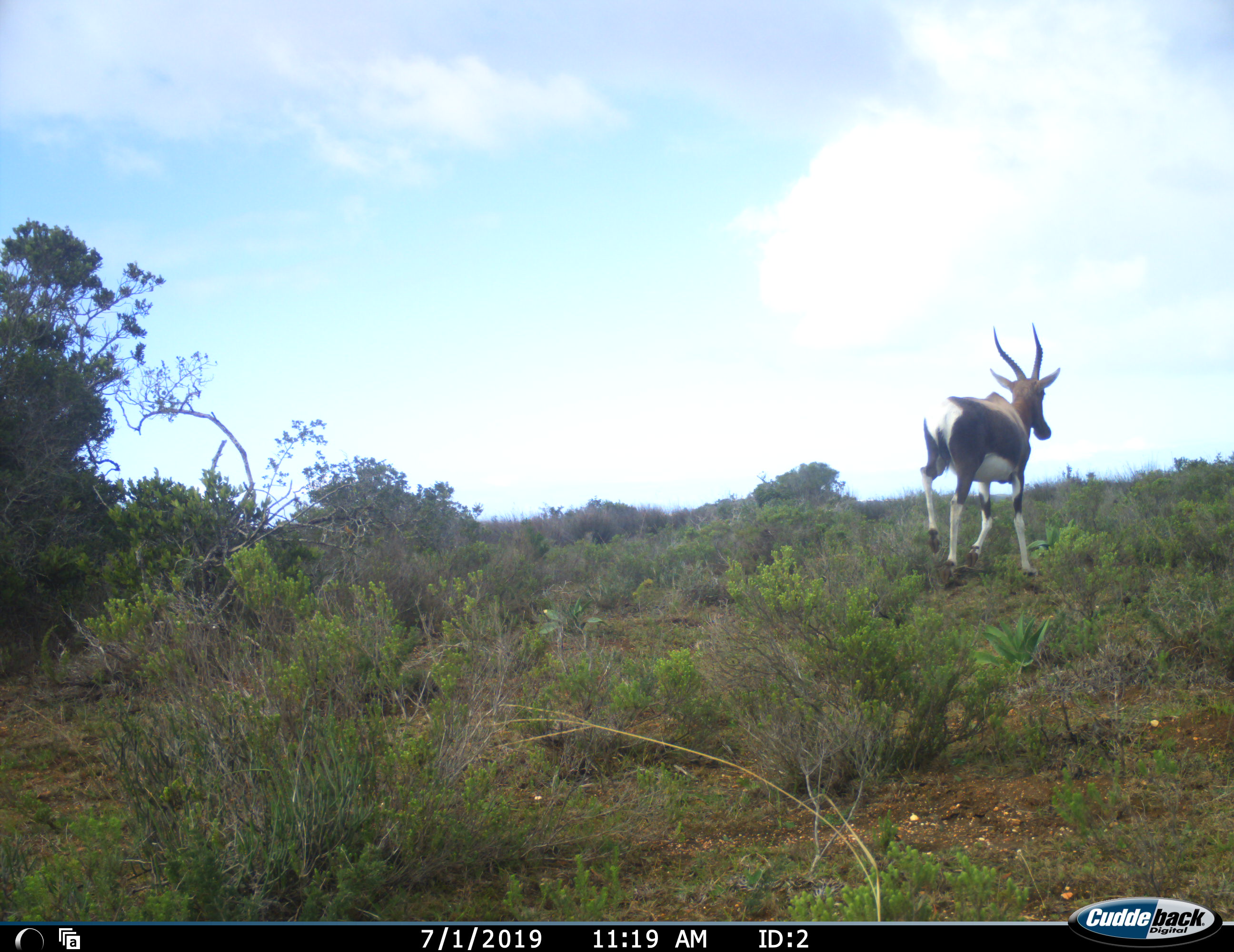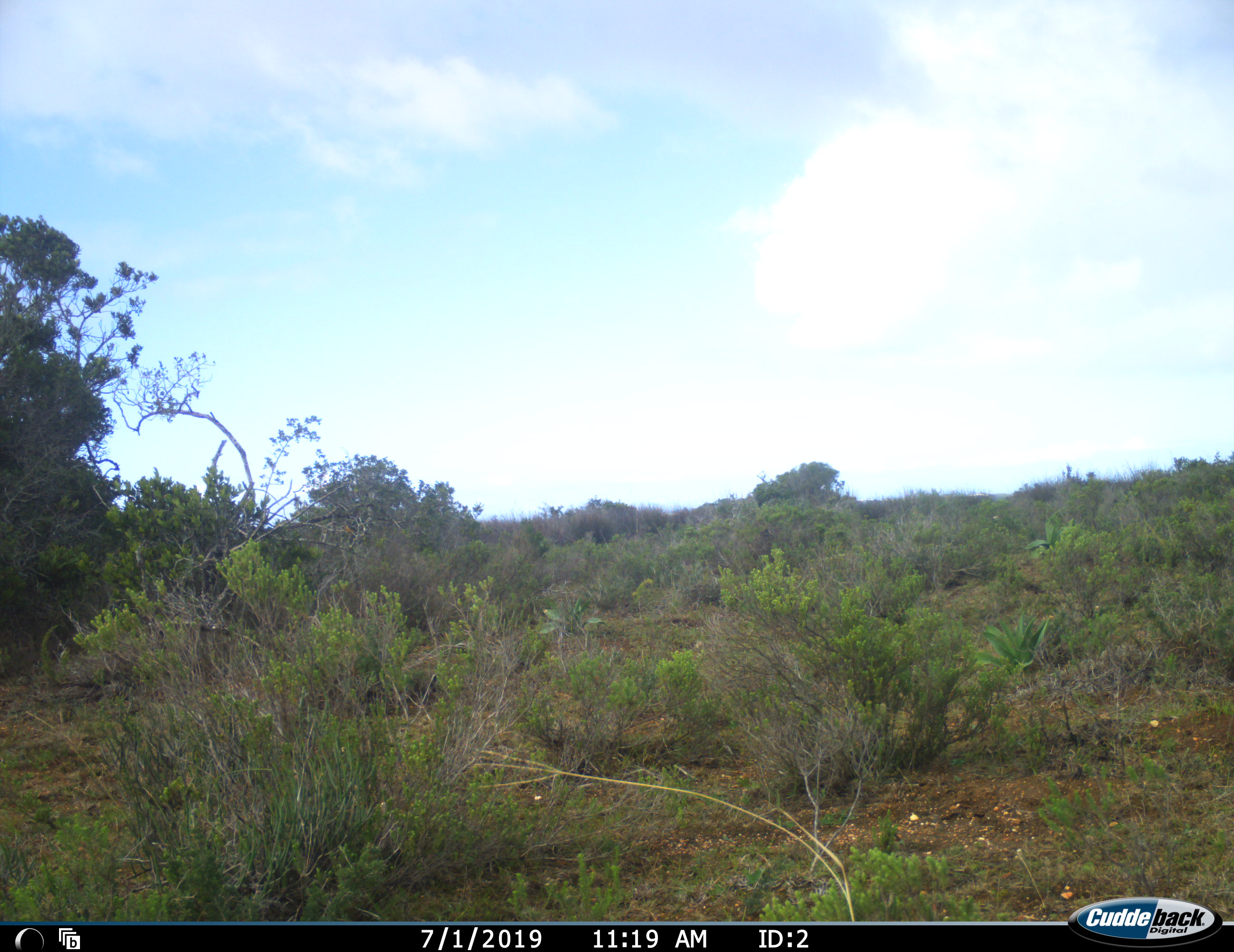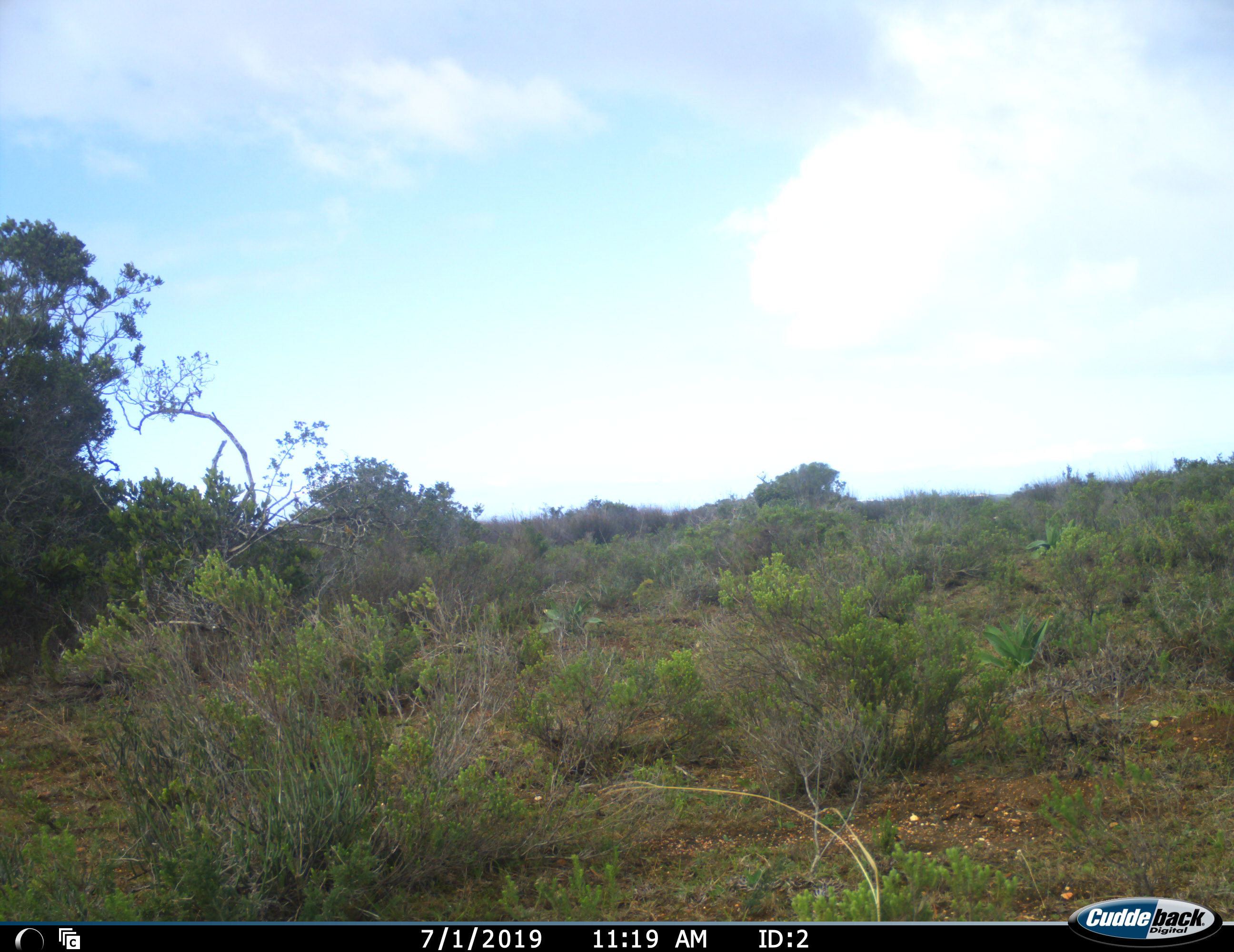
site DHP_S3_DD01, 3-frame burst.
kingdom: Animalia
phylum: Chordata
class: Mammalia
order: Artiodactyla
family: Bovidae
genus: Damaliscus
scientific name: Damaliscus pygargus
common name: bontebok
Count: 1.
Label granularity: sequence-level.